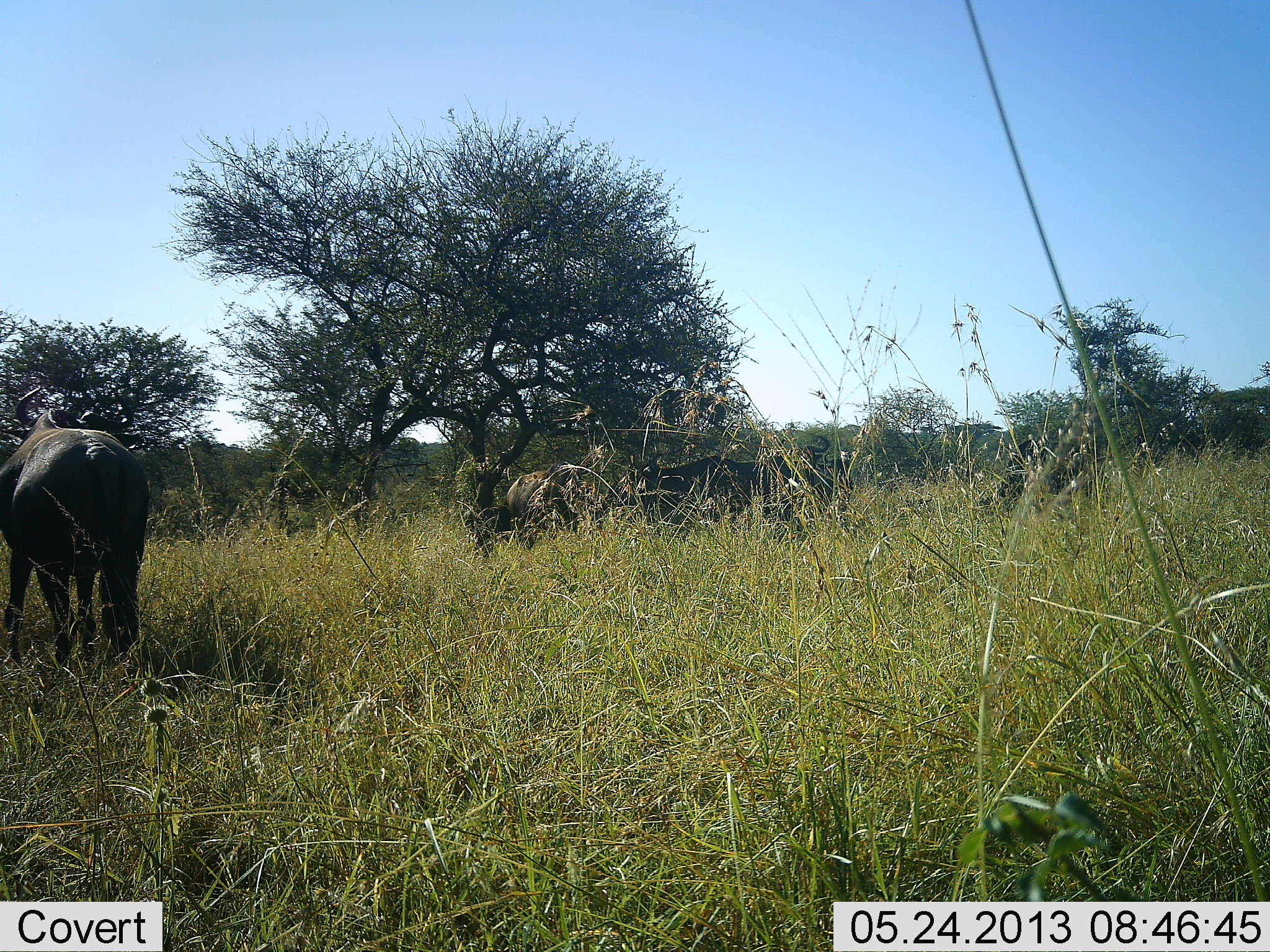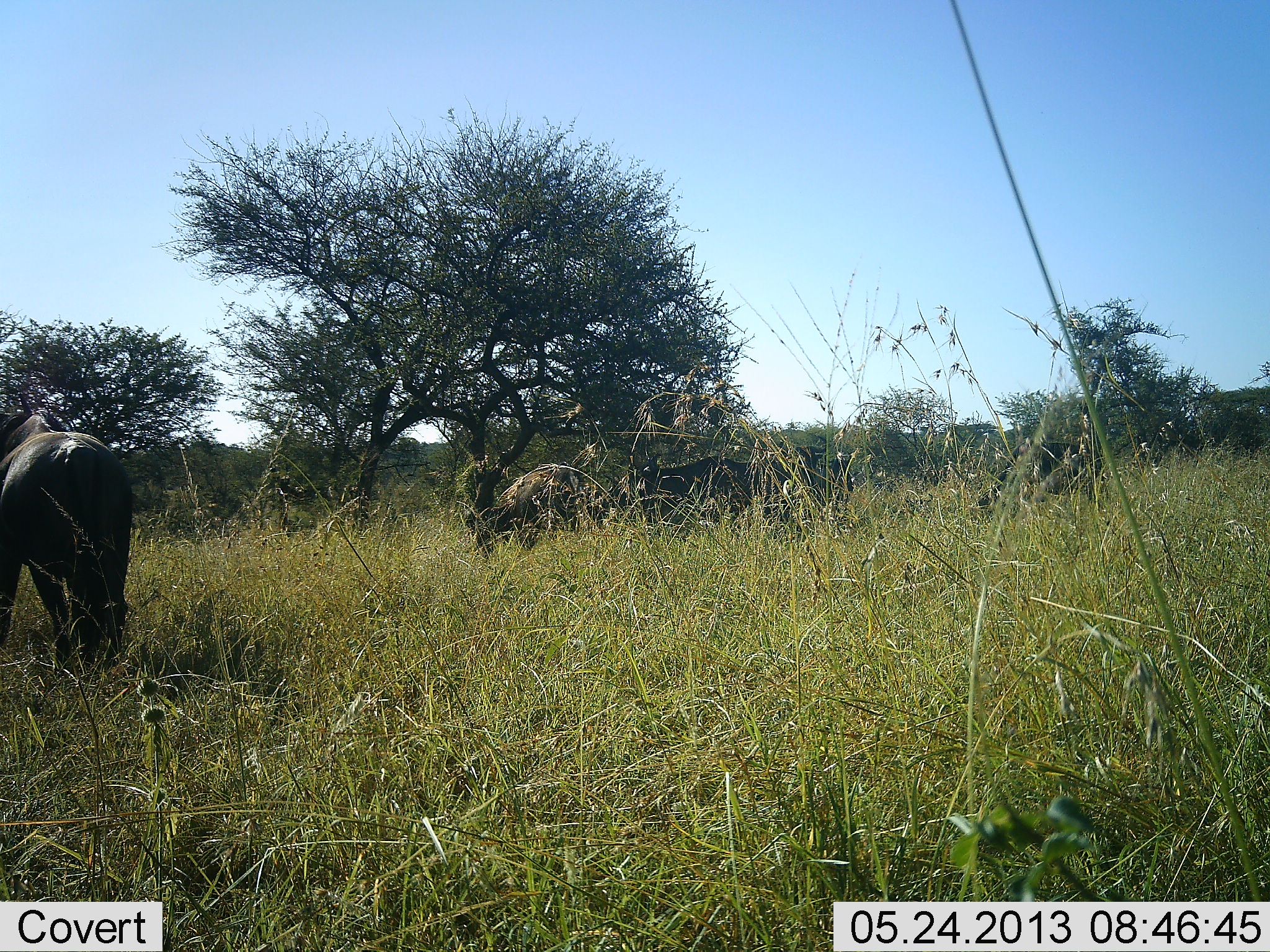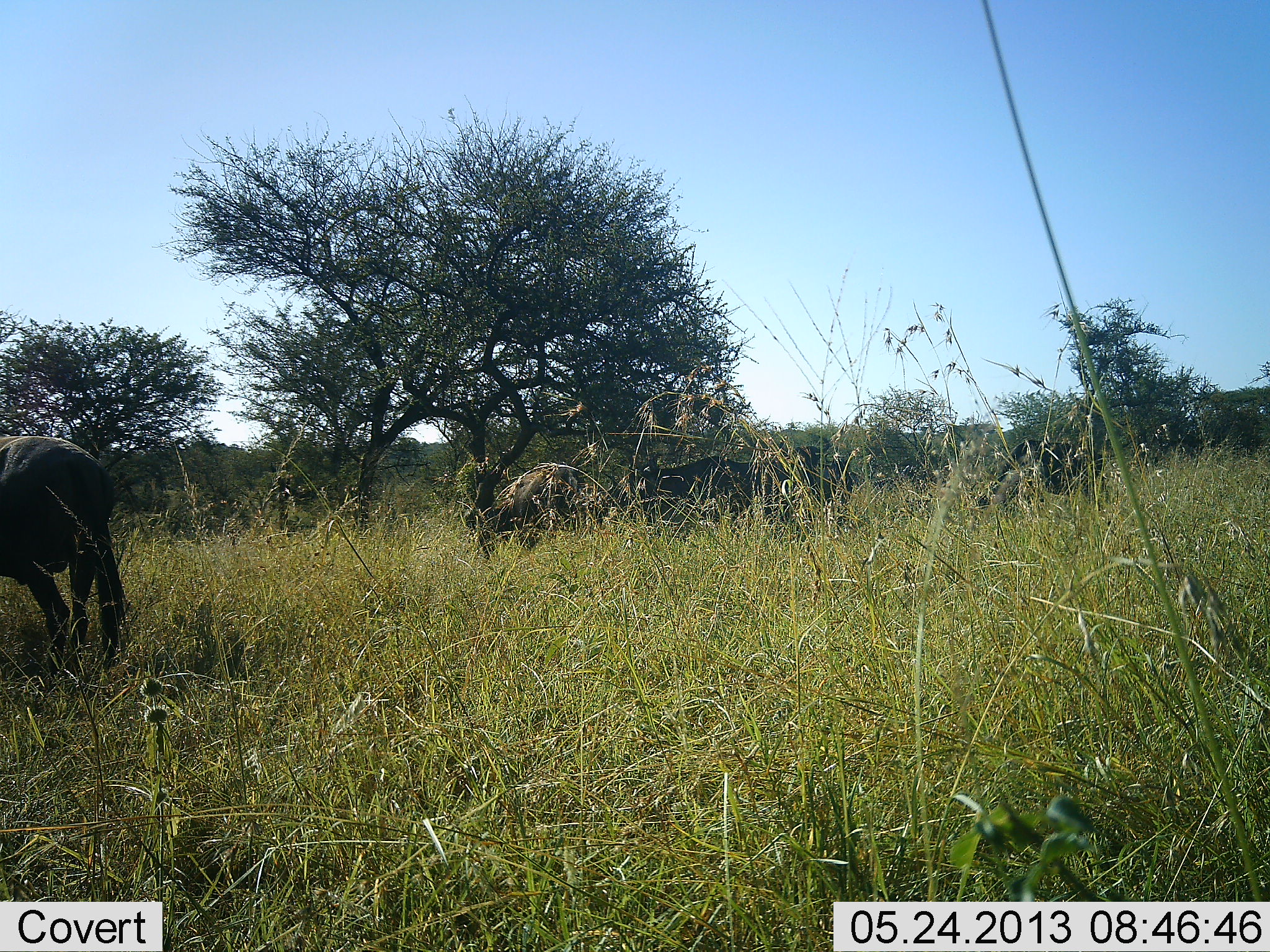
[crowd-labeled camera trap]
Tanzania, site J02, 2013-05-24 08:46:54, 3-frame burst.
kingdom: Animalia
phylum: Chordata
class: Mammalia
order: Artiodactyla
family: Bovidae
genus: Syncerus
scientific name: Syncerus caffer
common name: cape buffalo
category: buffalo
Buffalo (cape buffalo) (Syncerus caffer), count 4. Behavior (volunteer vote fractions): standing 59%, resting 0%, moving 41%, interacting 0%. Young present (vote fraction): 0%. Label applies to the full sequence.